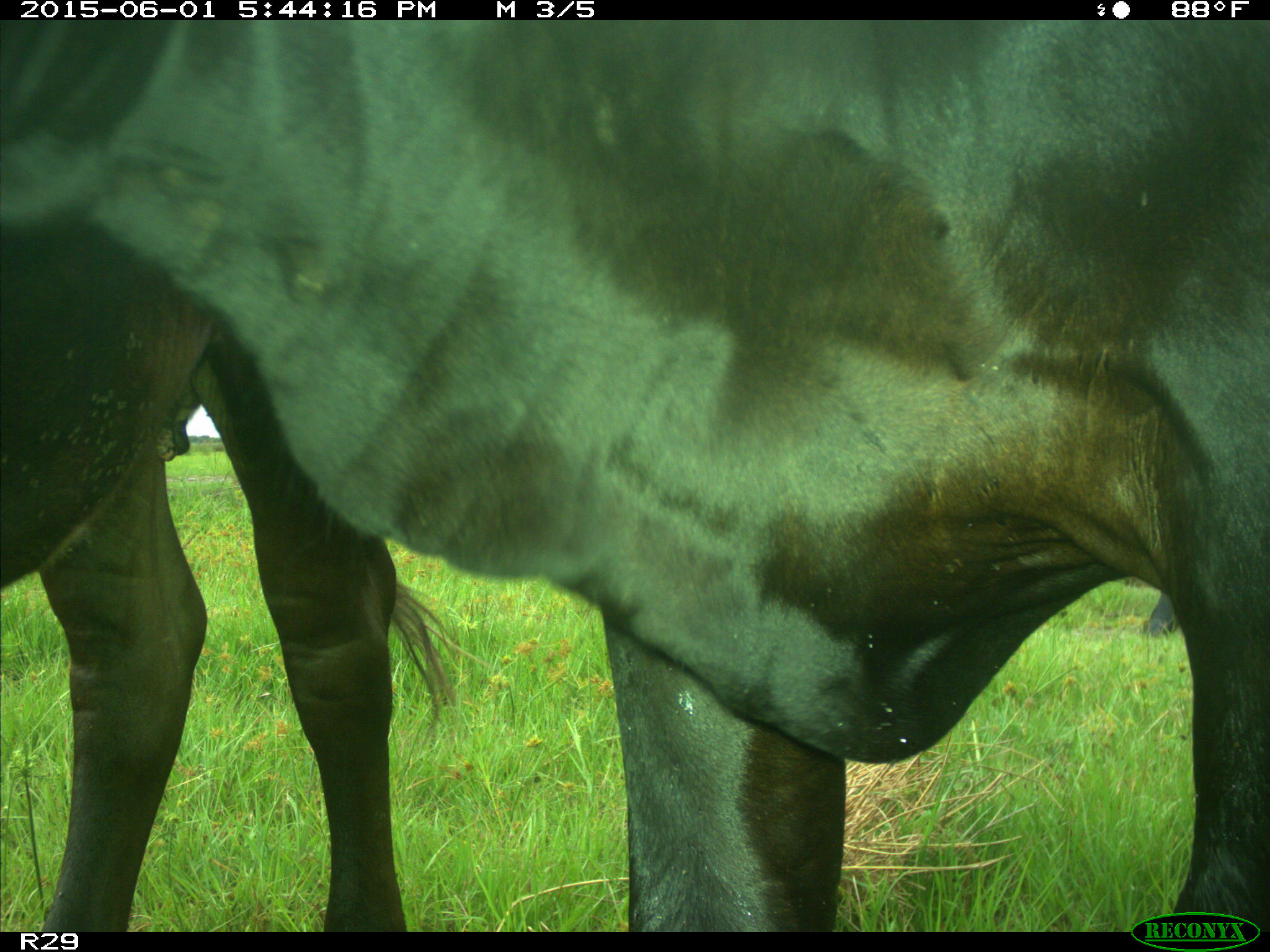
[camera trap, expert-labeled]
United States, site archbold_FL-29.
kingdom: Animalia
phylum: Chordata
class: Mammalia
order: Artiodactyla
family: Bovidae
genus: Bos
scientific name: Bos taurus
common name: domestic cow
Bos taurus (domestic cow).